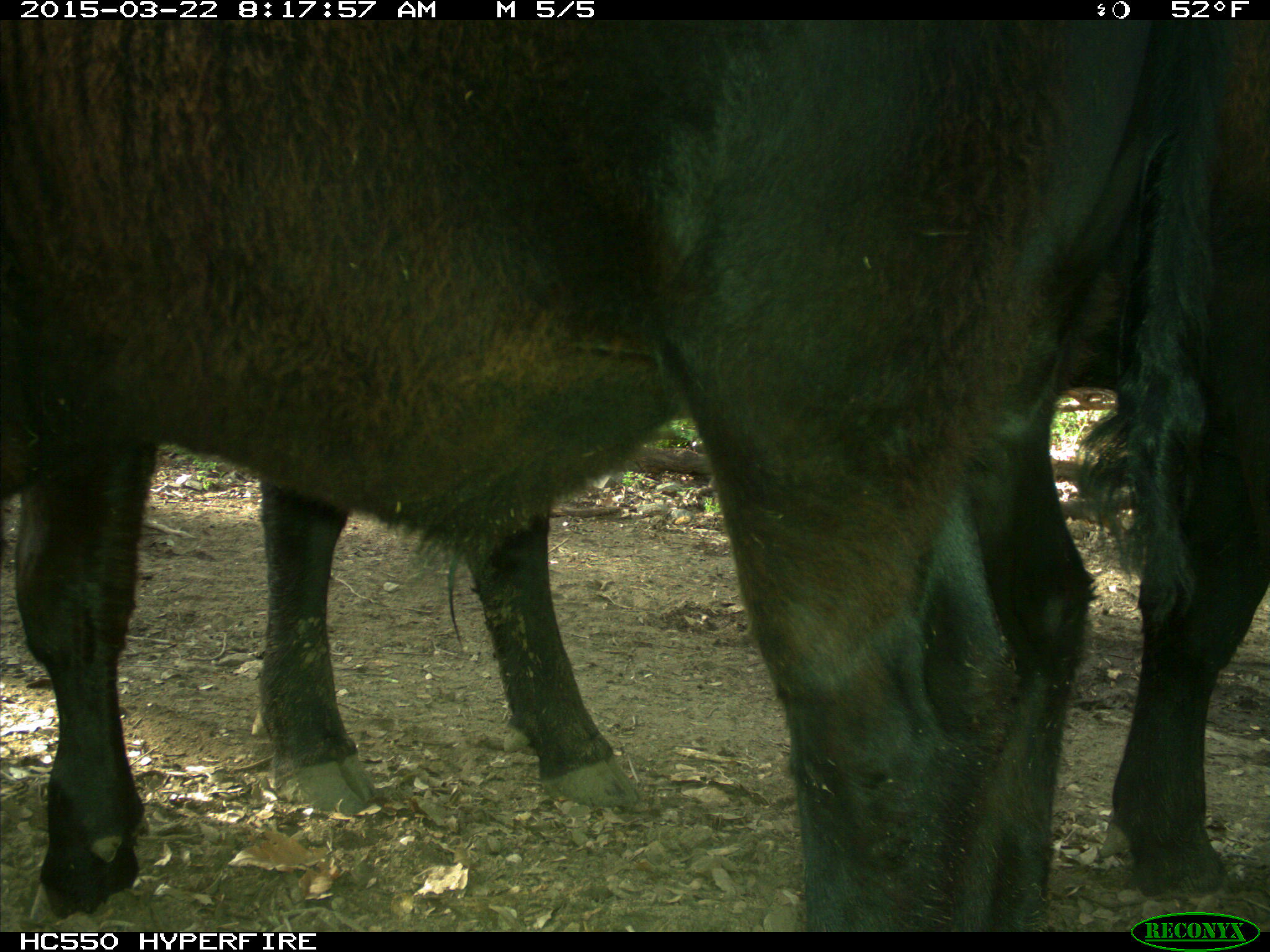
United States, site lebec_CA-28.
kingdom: Animalia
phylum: Chordata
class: Mammalia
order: Artiodactyla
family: Bovidae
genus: Bos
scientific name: Bos taurus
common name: domestic cow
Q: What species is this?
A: Bos taurus (domestic cow).